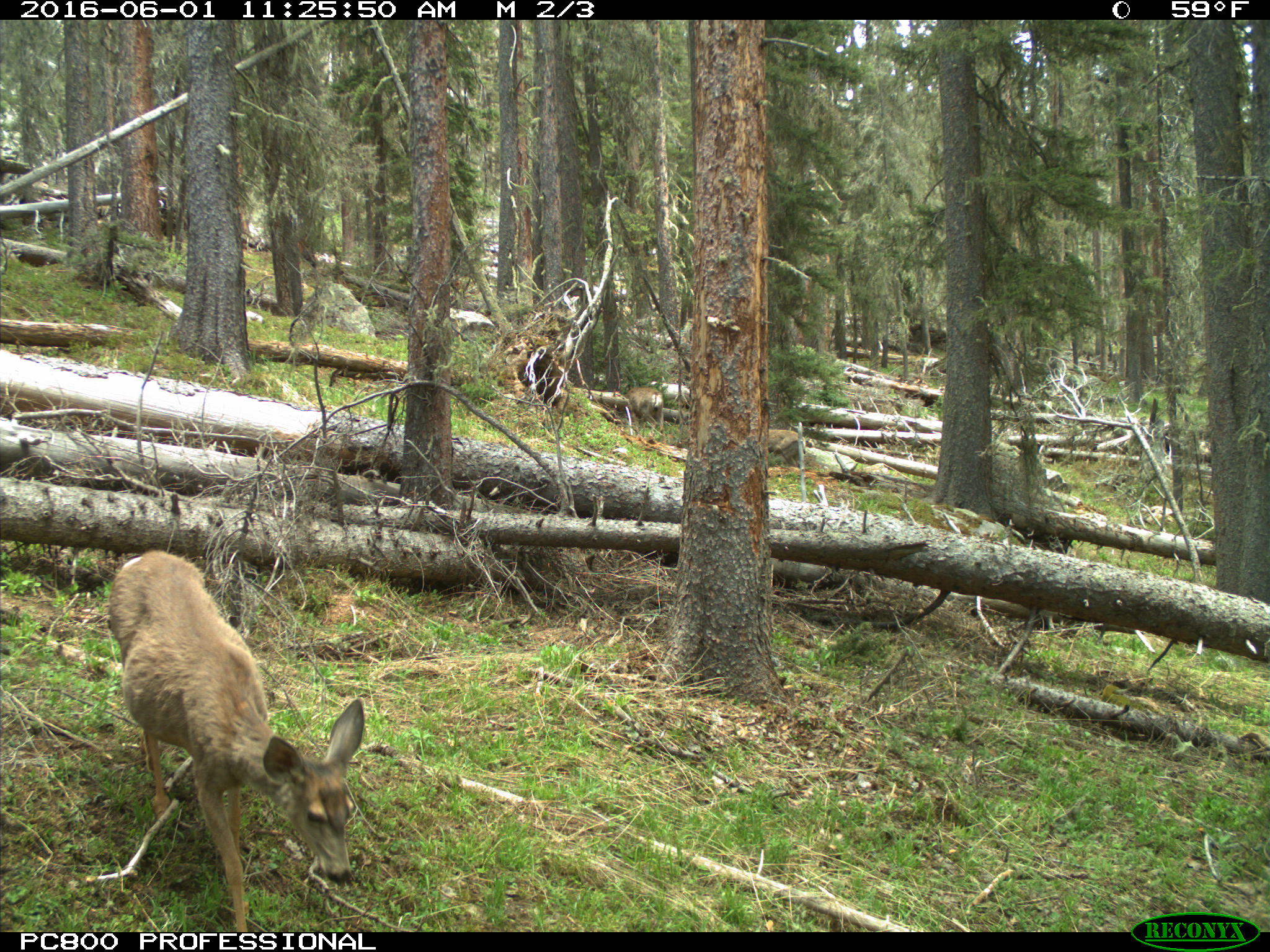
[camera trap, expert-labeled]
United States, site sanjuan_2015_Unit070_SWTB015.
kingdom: Animalia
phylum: Chordata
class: Mammalia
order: Artiodactyla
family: Cervidae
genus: Odocoileus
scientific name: Odocoileus hemionus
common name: mule deer